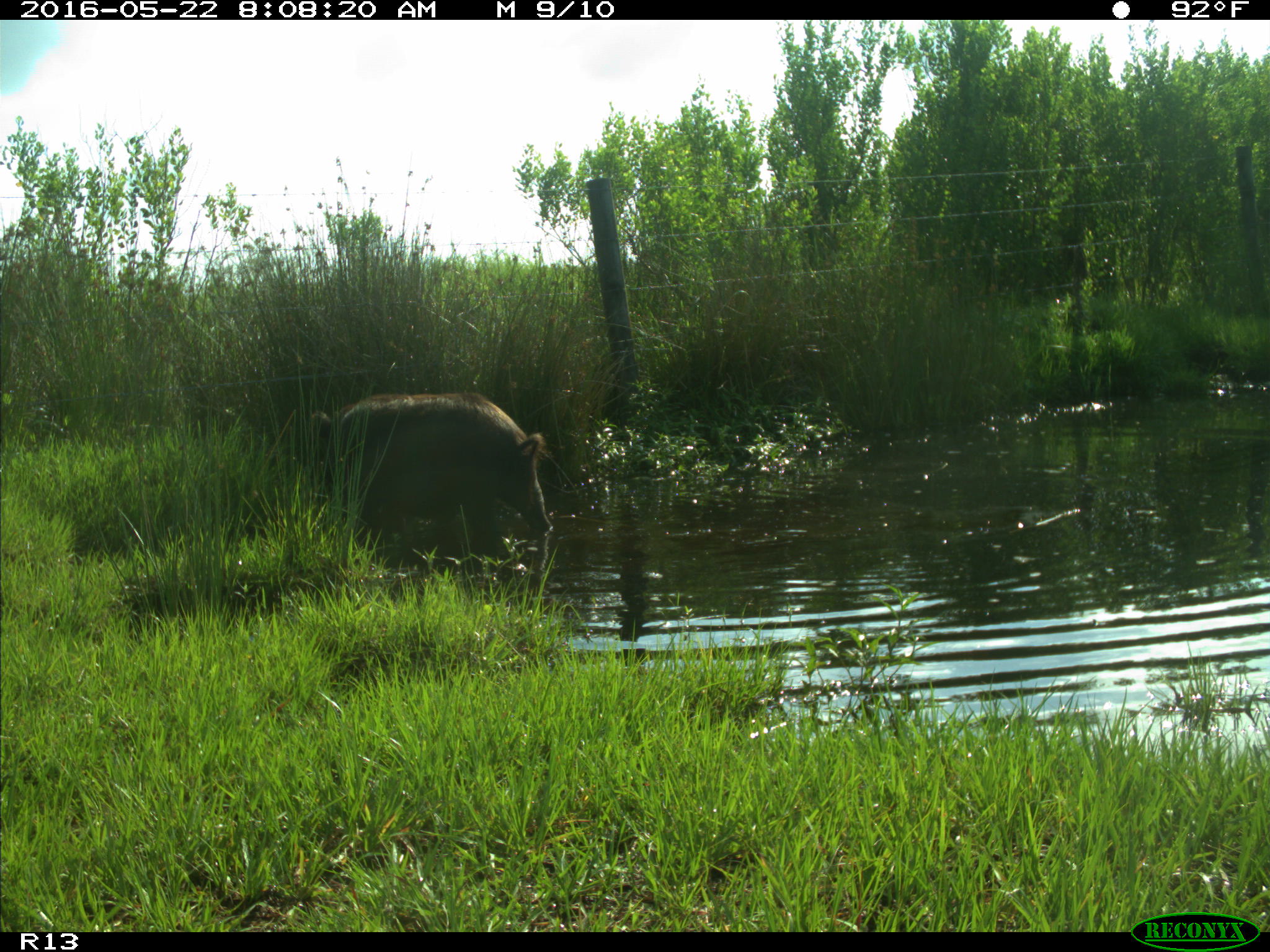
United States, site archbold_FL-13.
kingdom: Animalia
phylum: Chordata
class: Mammalia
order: Artiodactyla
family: Suidae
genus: Sus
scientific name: Sus scrofa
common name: wild boar